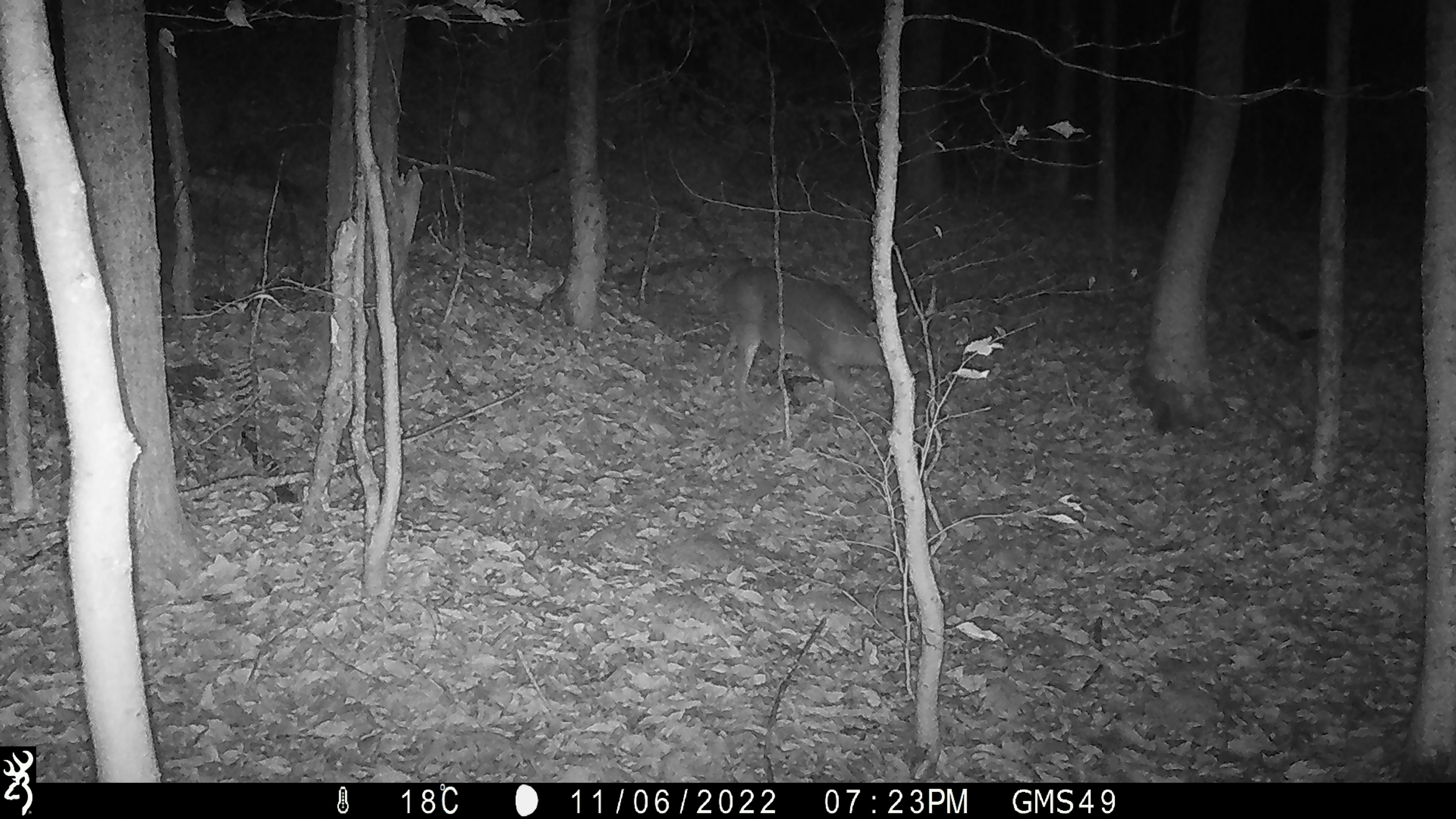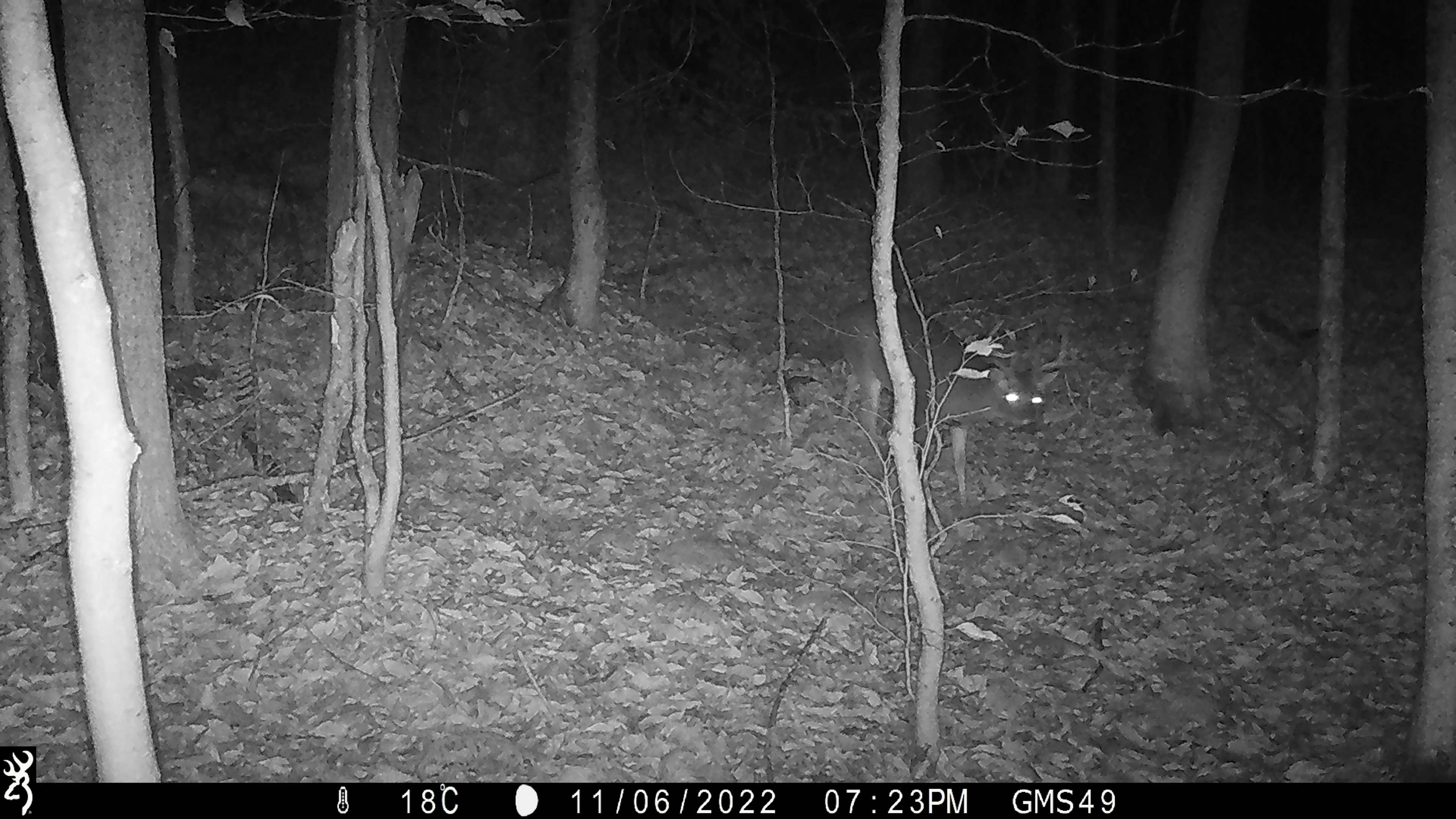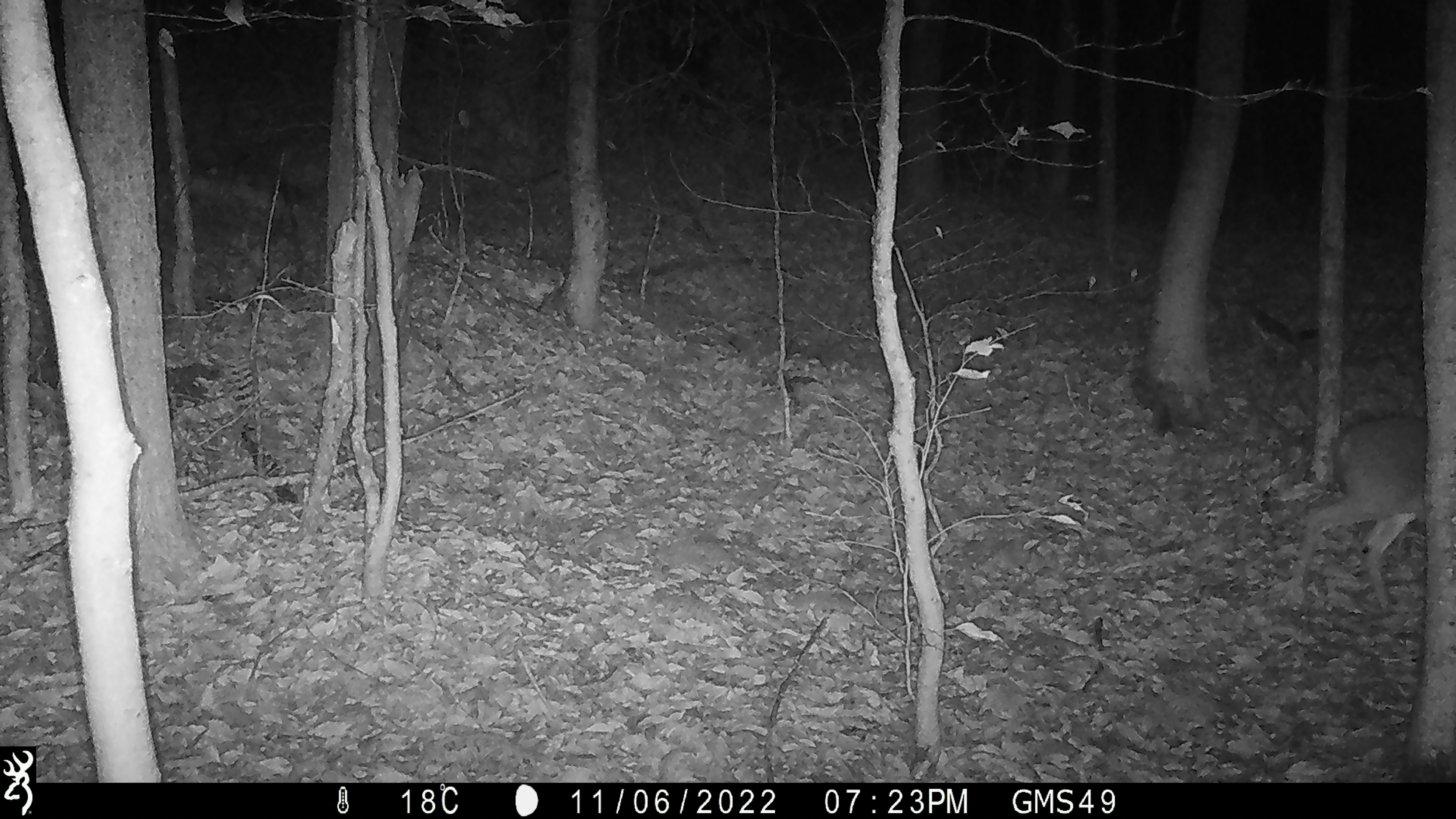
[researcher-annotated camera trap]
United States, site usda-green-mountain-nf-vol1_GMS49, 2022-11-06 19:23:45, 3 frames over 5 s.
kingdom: Animalia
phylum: Chordata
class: Mammalia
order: Artiodactyla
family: Cervidae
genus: Odocoileus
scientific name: Odocoileus virginianus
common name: white-tailed deer